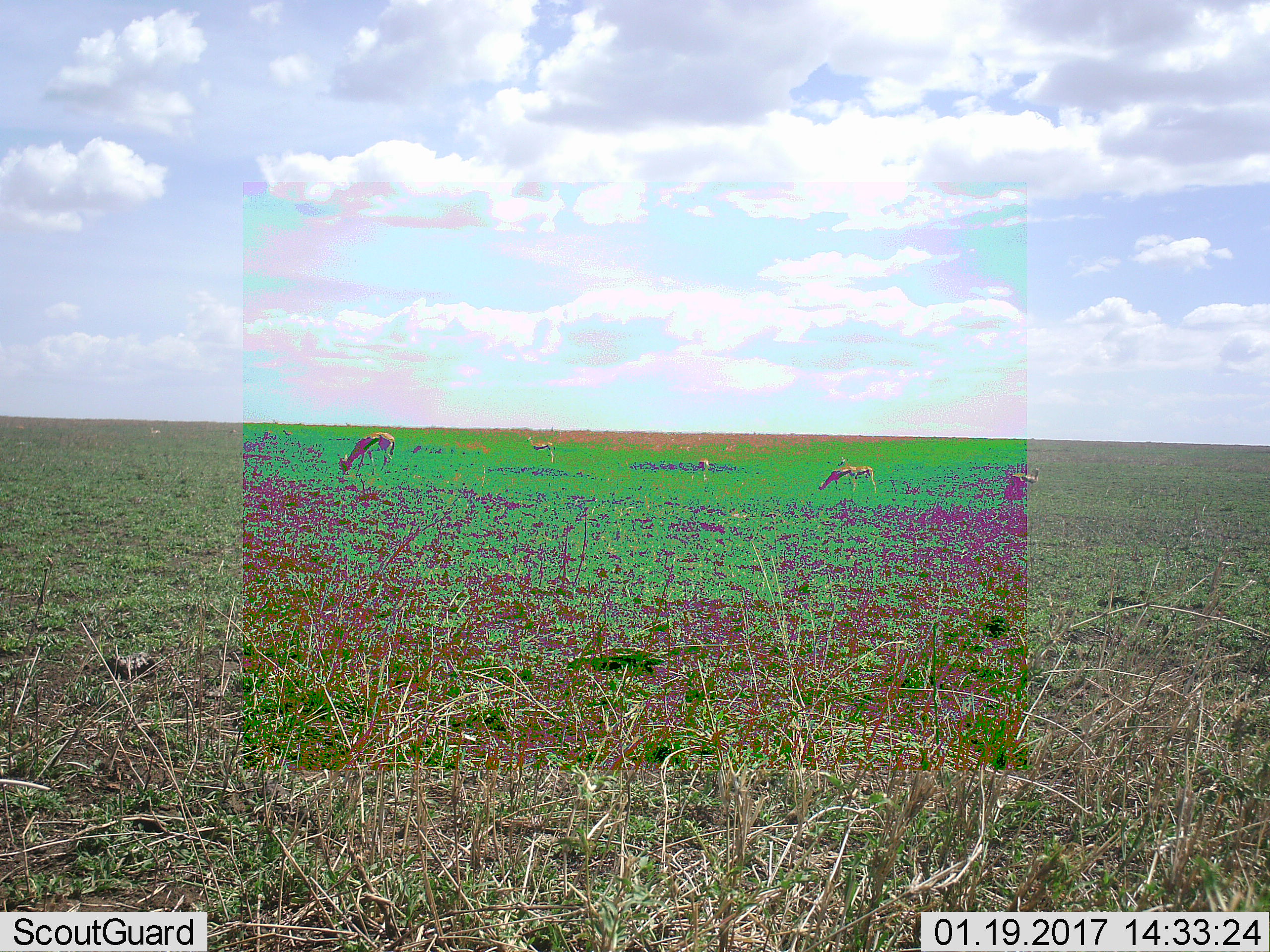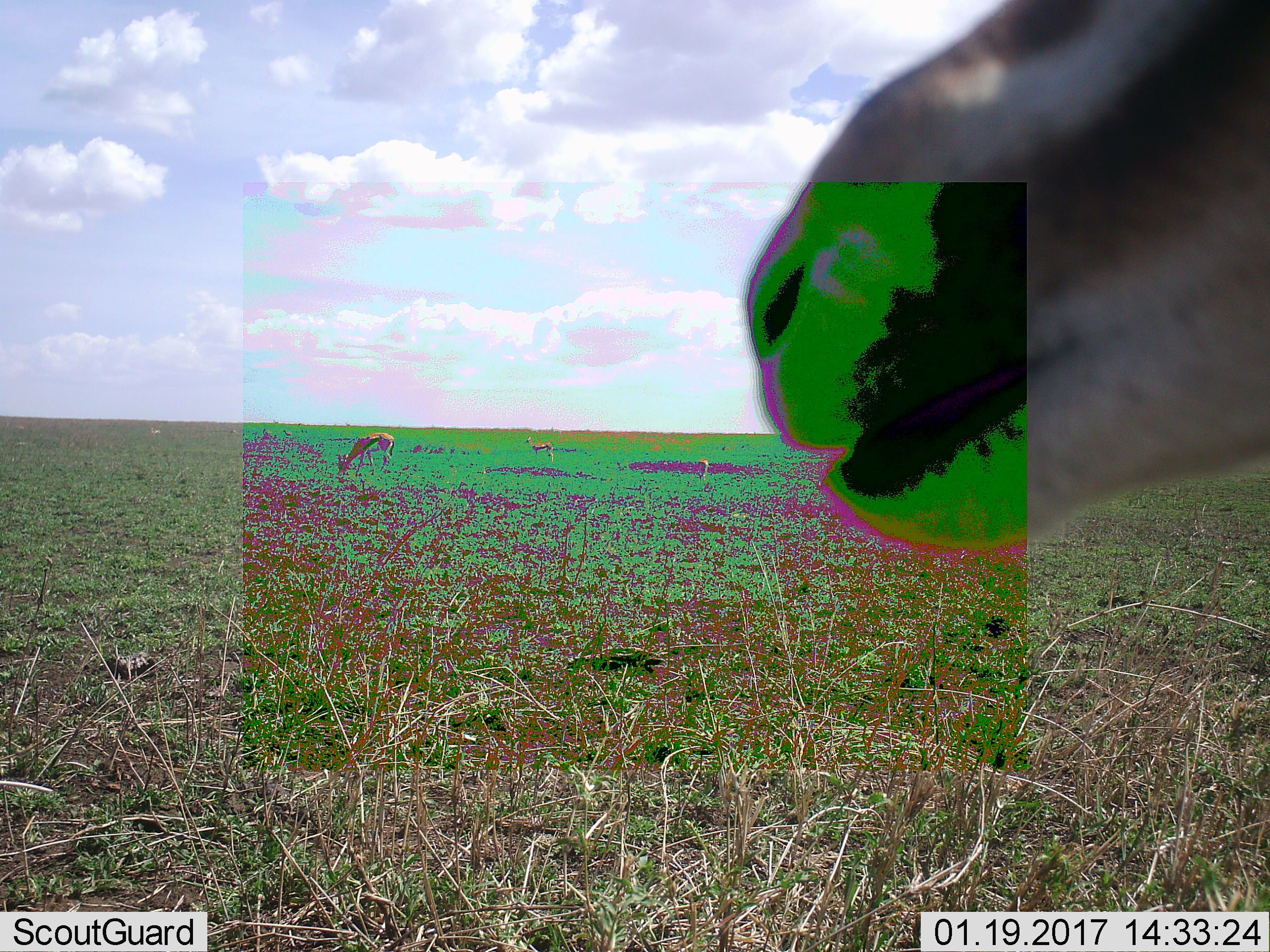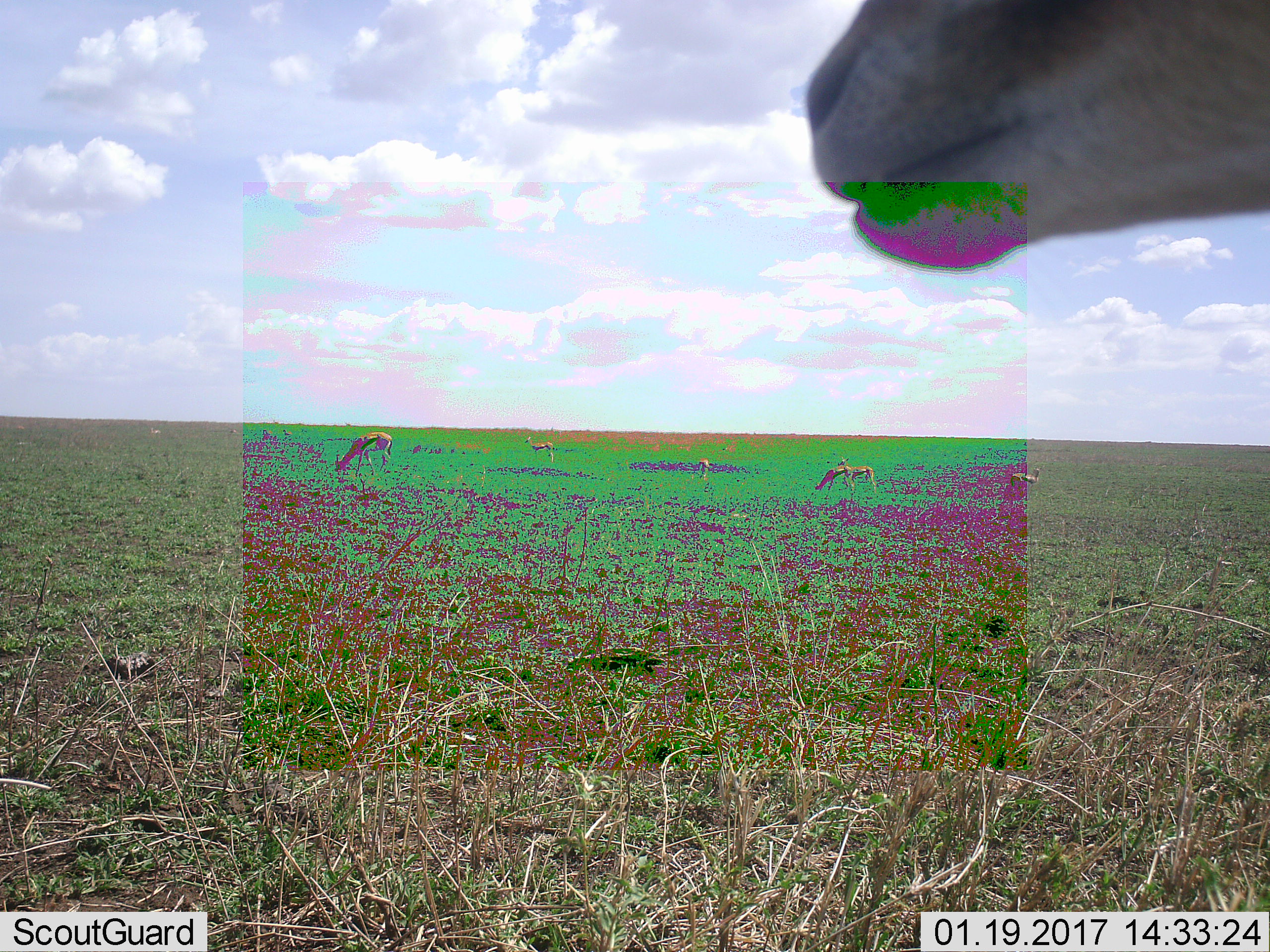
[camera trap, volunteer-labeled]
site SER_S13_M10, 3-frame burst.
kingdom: Animalia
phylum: Chordata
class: Mammalia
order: Artiodactyla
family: Bovidae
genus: Eudorcas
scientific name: Eudorcas thomsonii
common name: thomson's gazelle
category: gazellethomsons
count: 5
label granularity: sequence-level